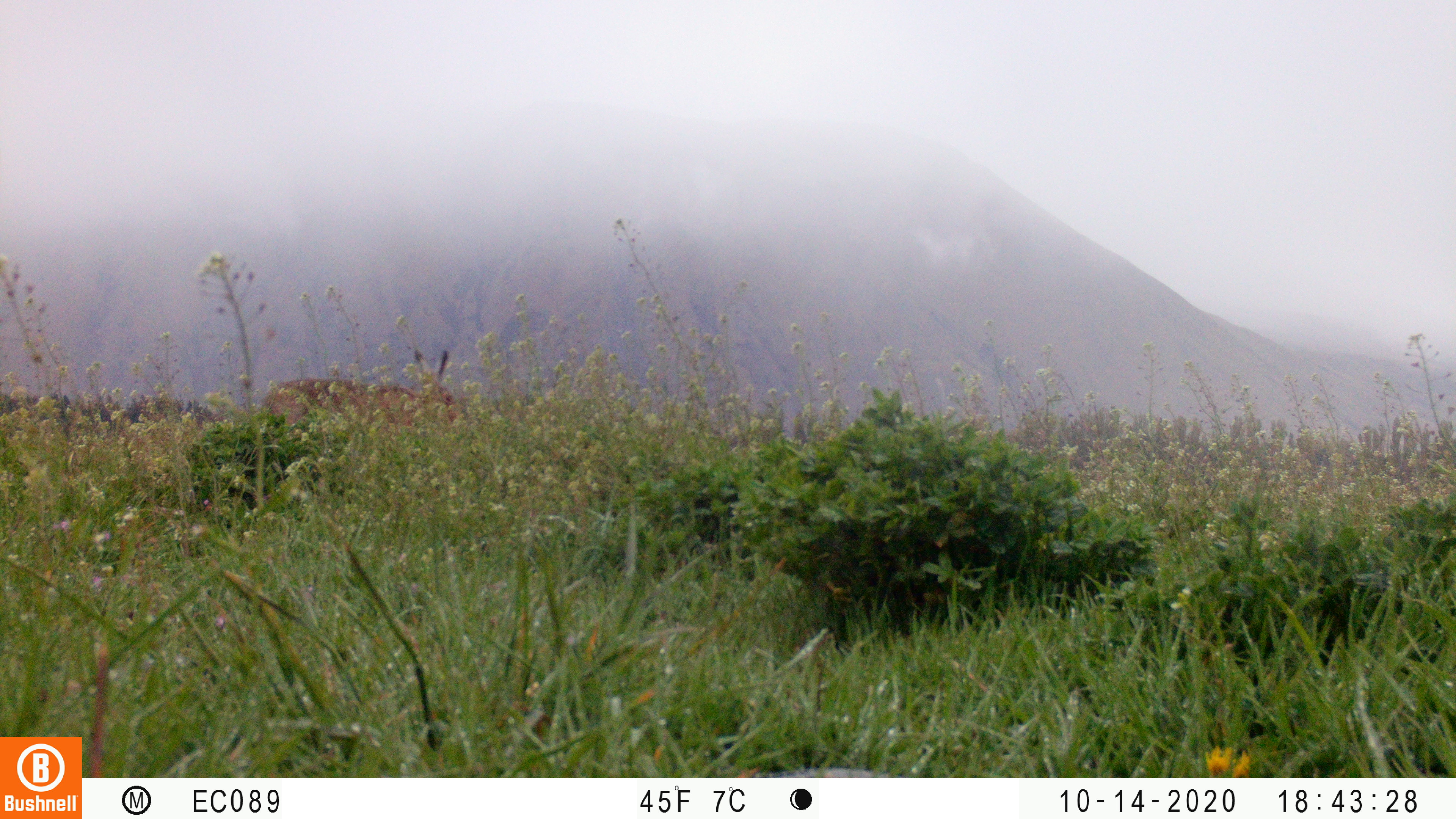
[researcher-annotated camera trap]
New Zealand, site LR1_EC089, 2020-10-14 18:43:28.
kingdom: Animalia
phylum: Chordata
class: Mammalia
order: Lagomorpha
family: Leporidae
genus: Lepus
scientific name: Lepus europaeus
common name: brown hare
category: hare